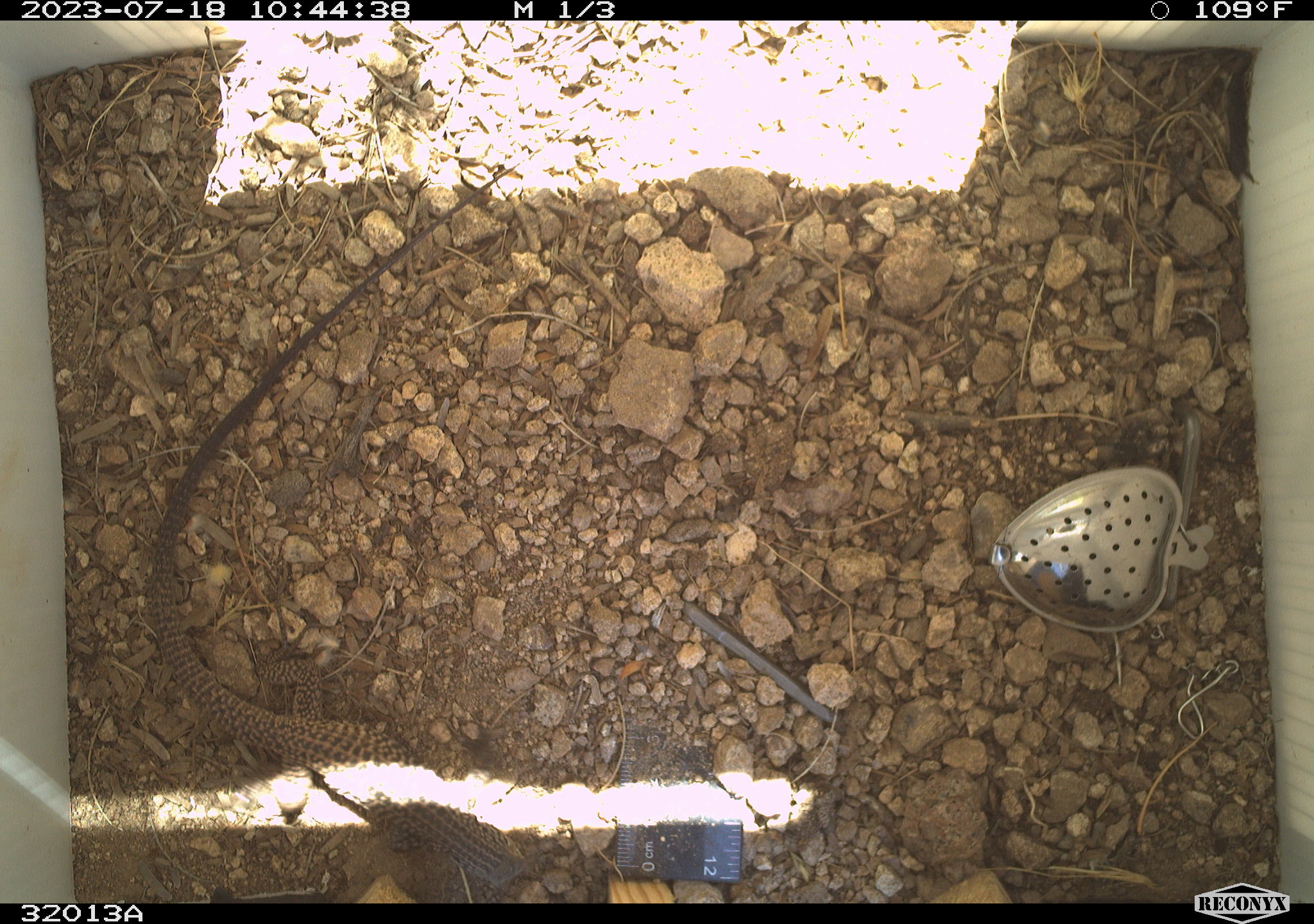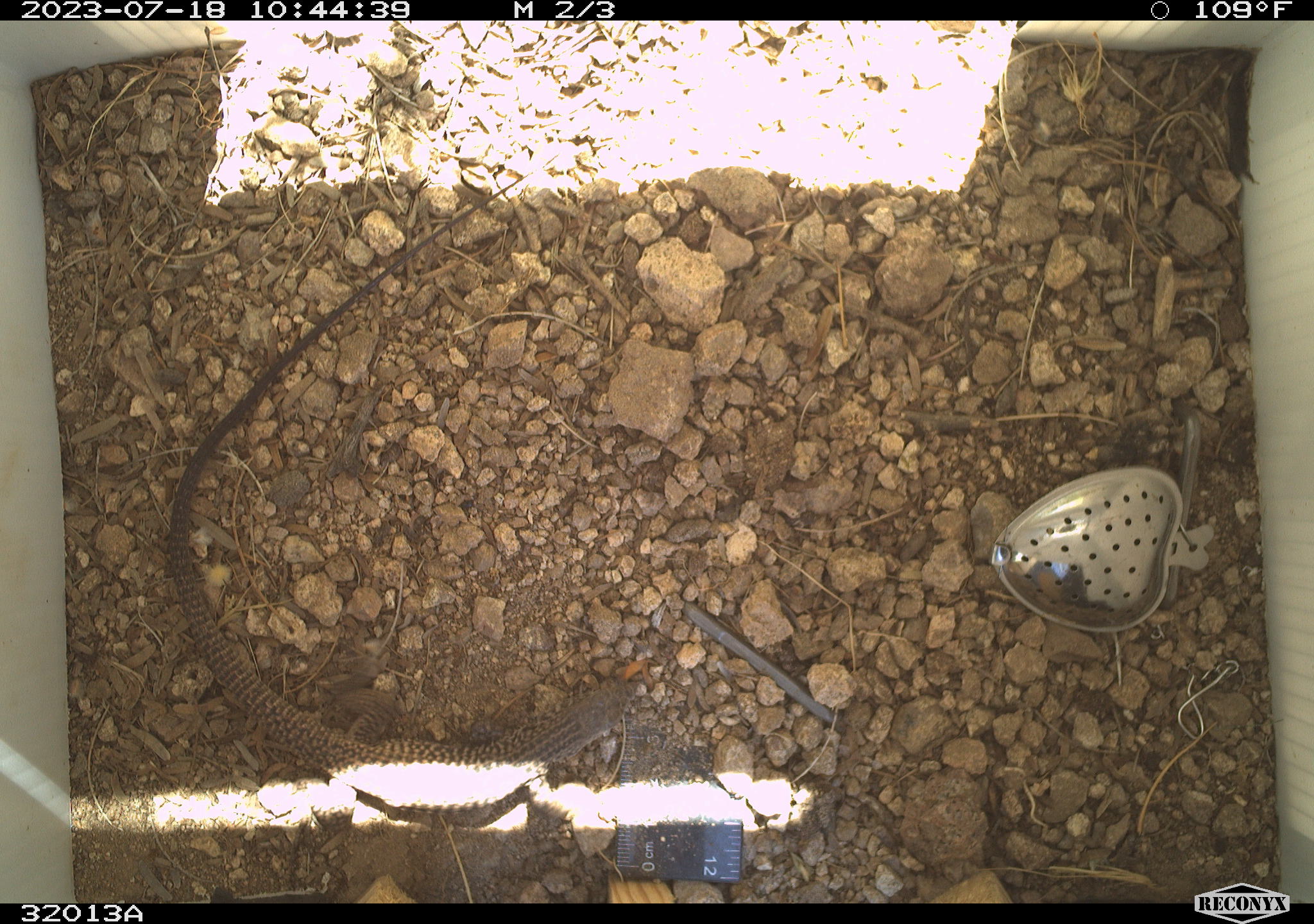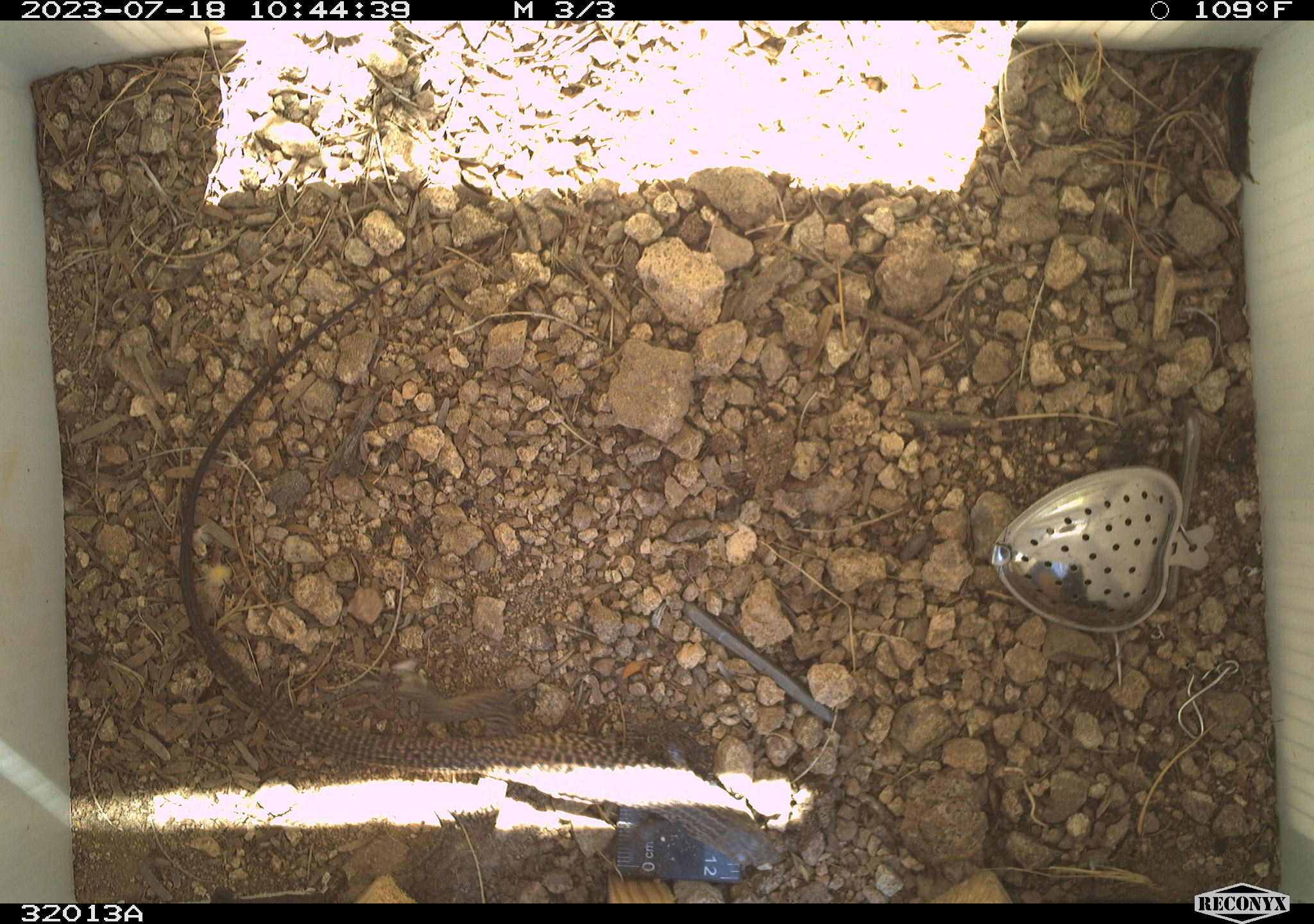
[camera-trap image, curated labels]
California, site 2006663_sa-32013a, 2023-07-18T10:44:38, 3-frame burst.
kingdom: Animalia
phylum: Chordata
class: Reptilia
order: Squamata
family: Teiidae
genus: Aspidoscelis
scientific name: Aspidoscelis tigris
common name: western whiptail